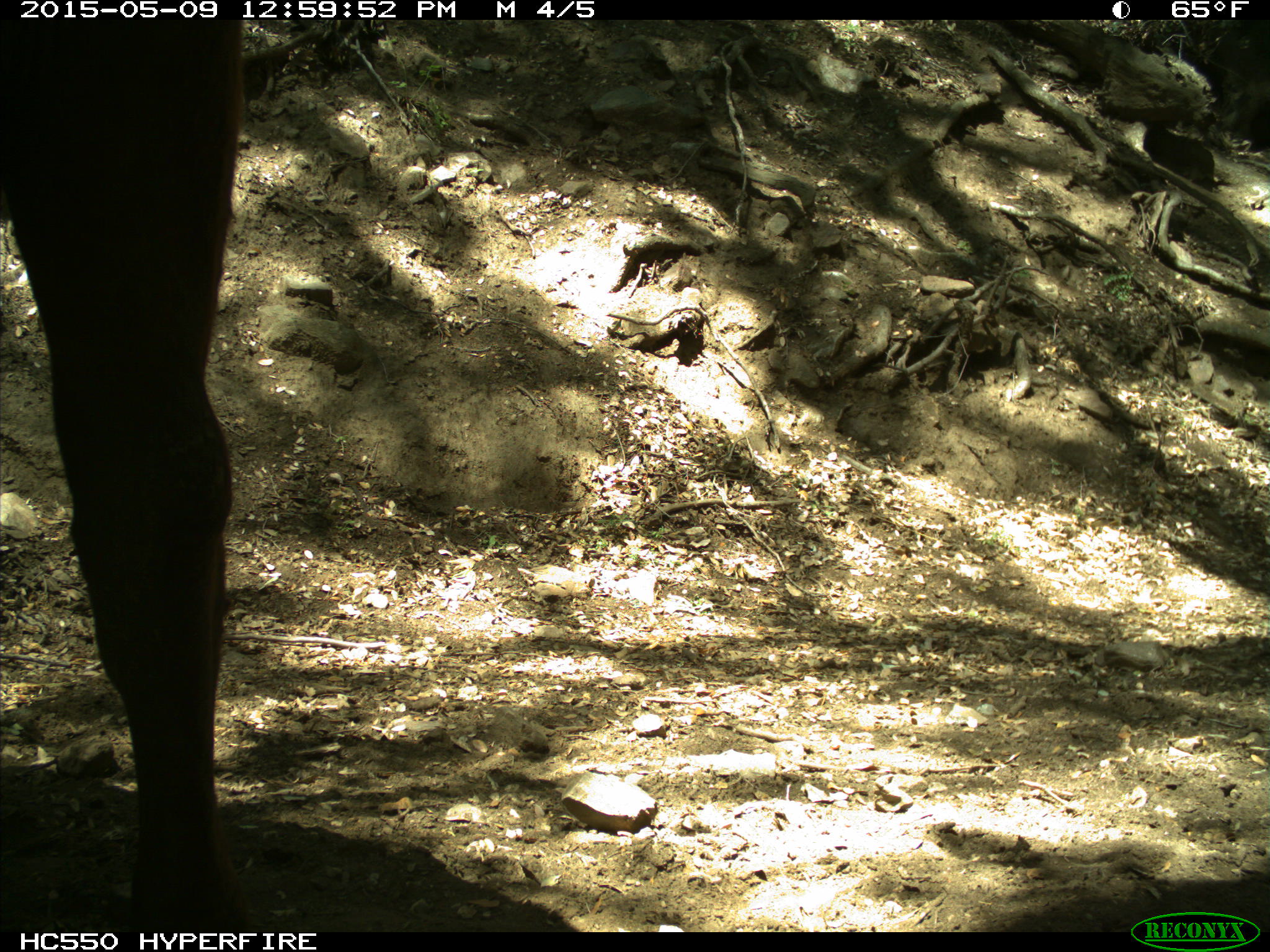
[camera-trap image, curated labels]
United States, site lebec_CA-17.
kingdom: Animalia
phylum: Chordata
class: Mammalia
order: Artiodactyla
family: Bovidae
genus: Bos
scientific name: Bos taurus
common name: domestic cow